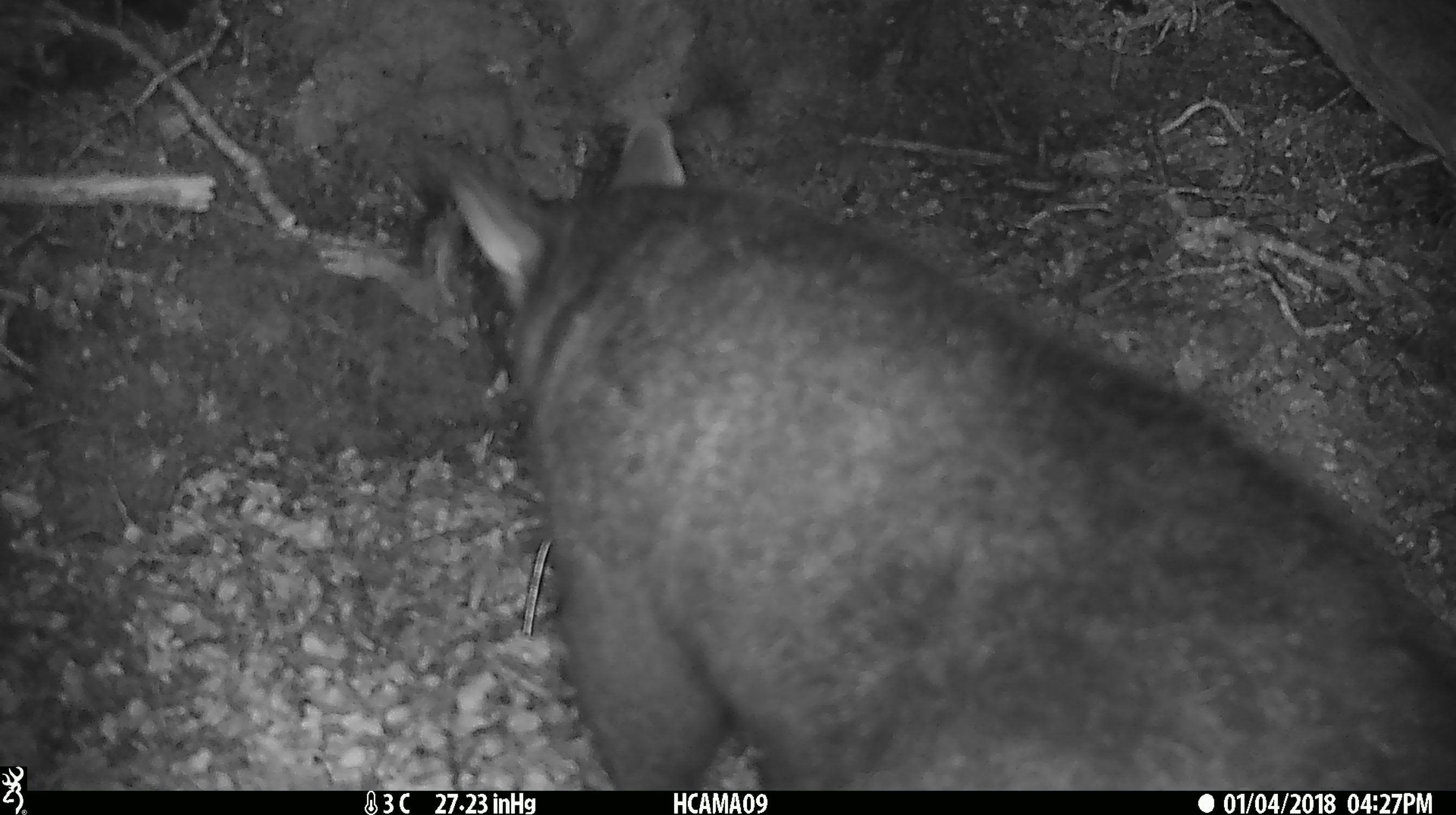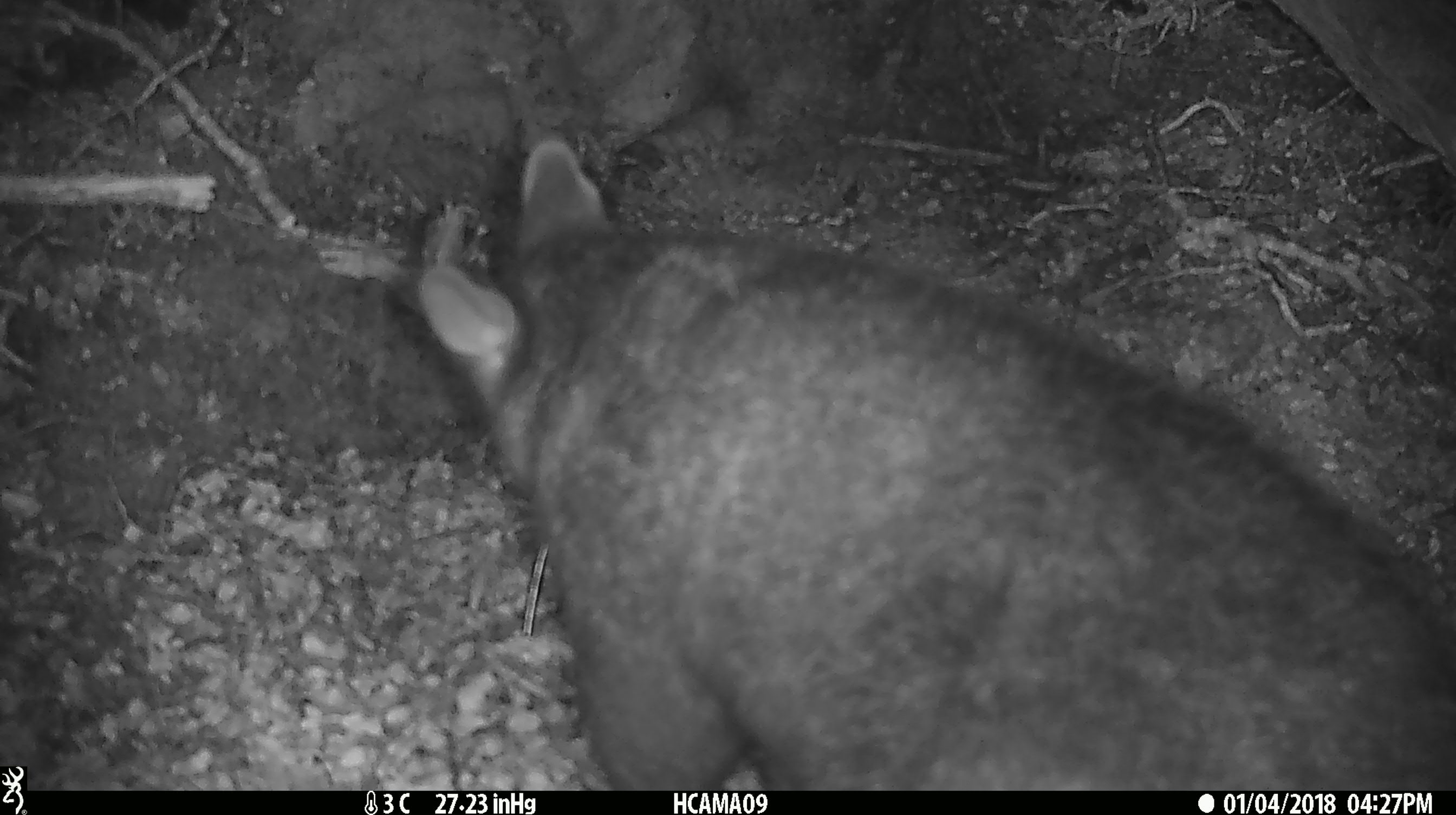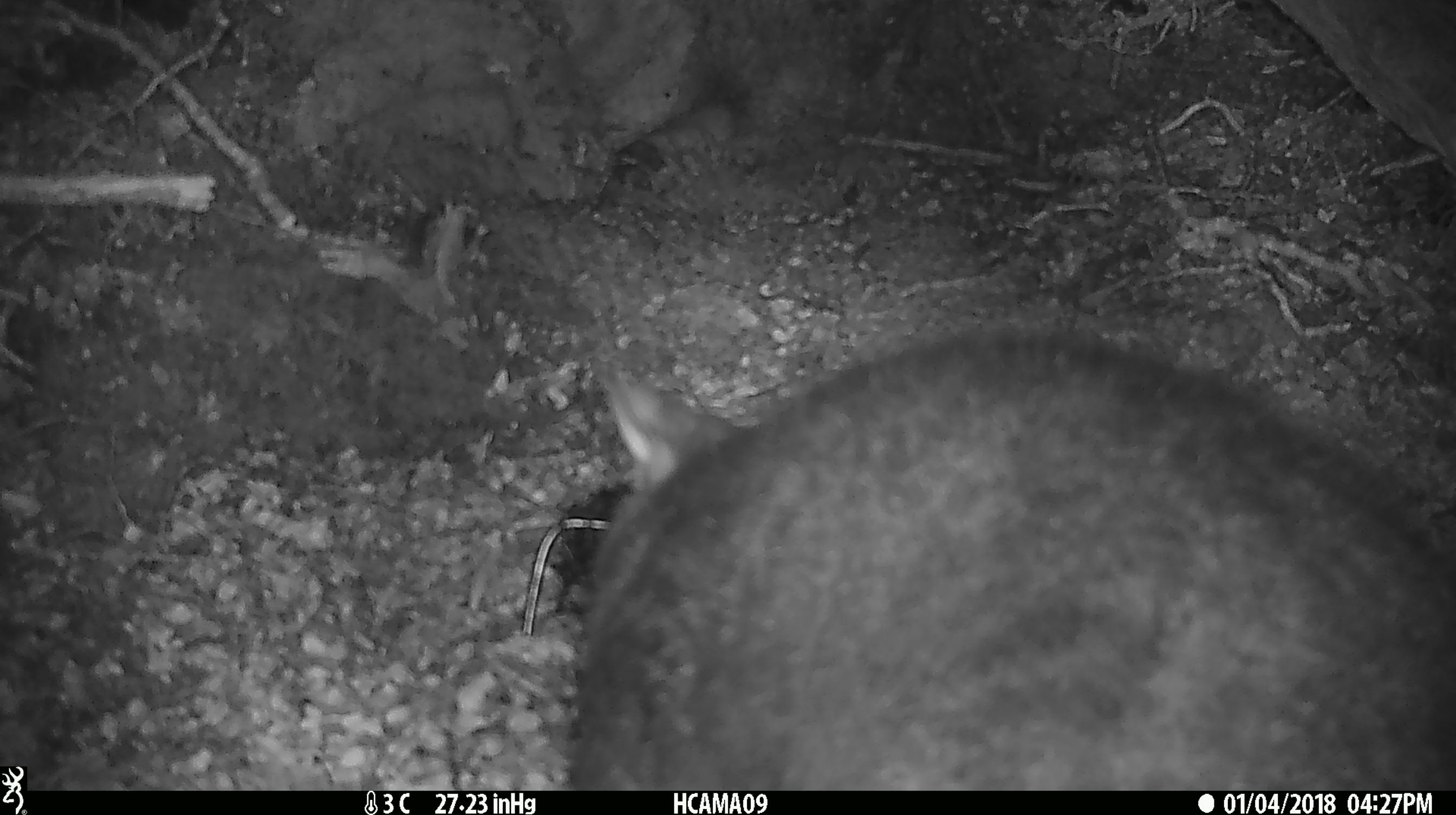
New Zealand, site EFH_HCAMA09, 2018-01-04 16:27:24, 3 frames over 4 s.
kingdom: Animalia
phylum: Chordata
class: Mammalia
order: Diprotodontia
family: Phalangeridae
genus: Trichosurus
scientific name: Trichosurus vulpecula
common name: common brushtail possum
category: possum